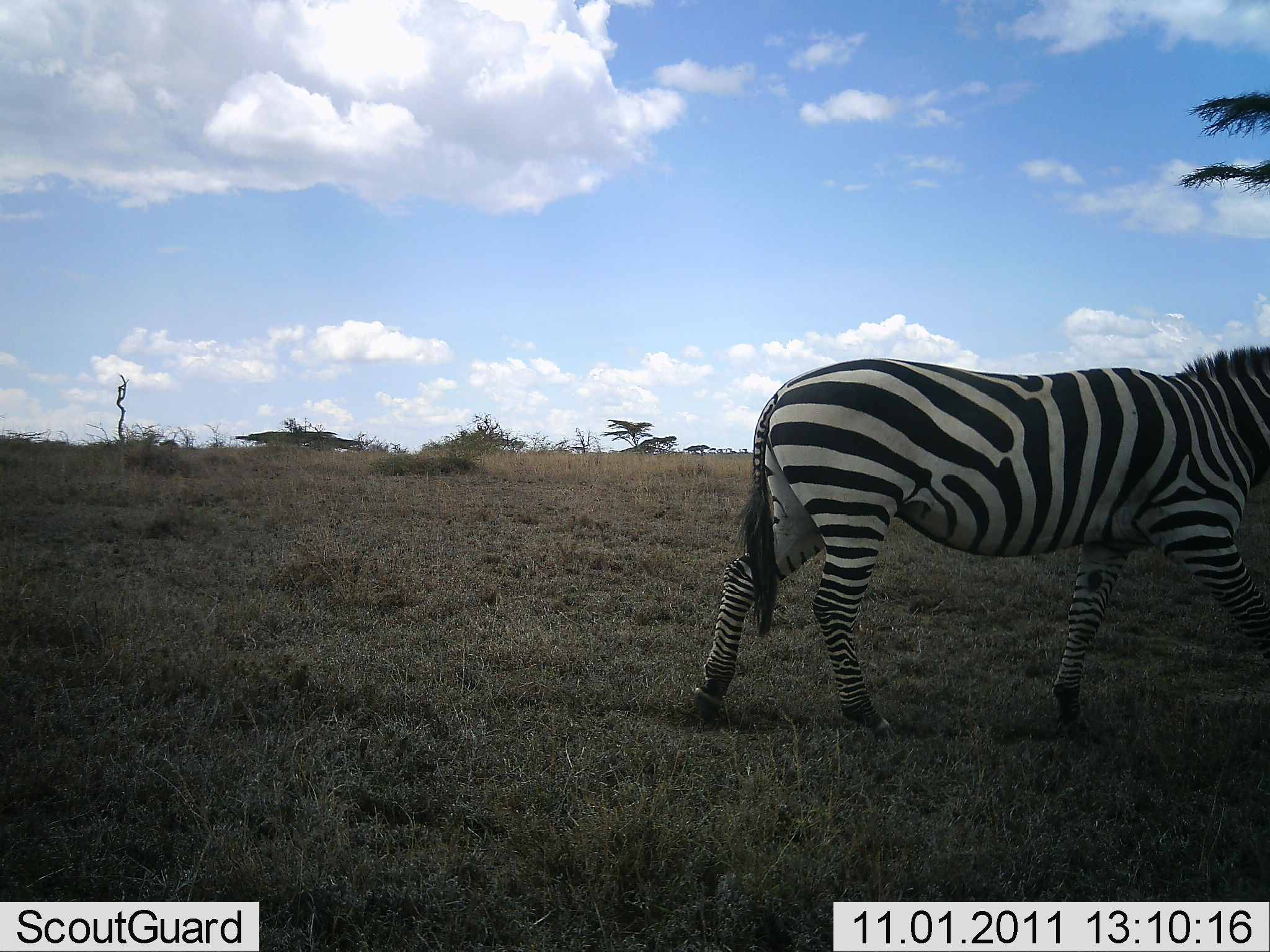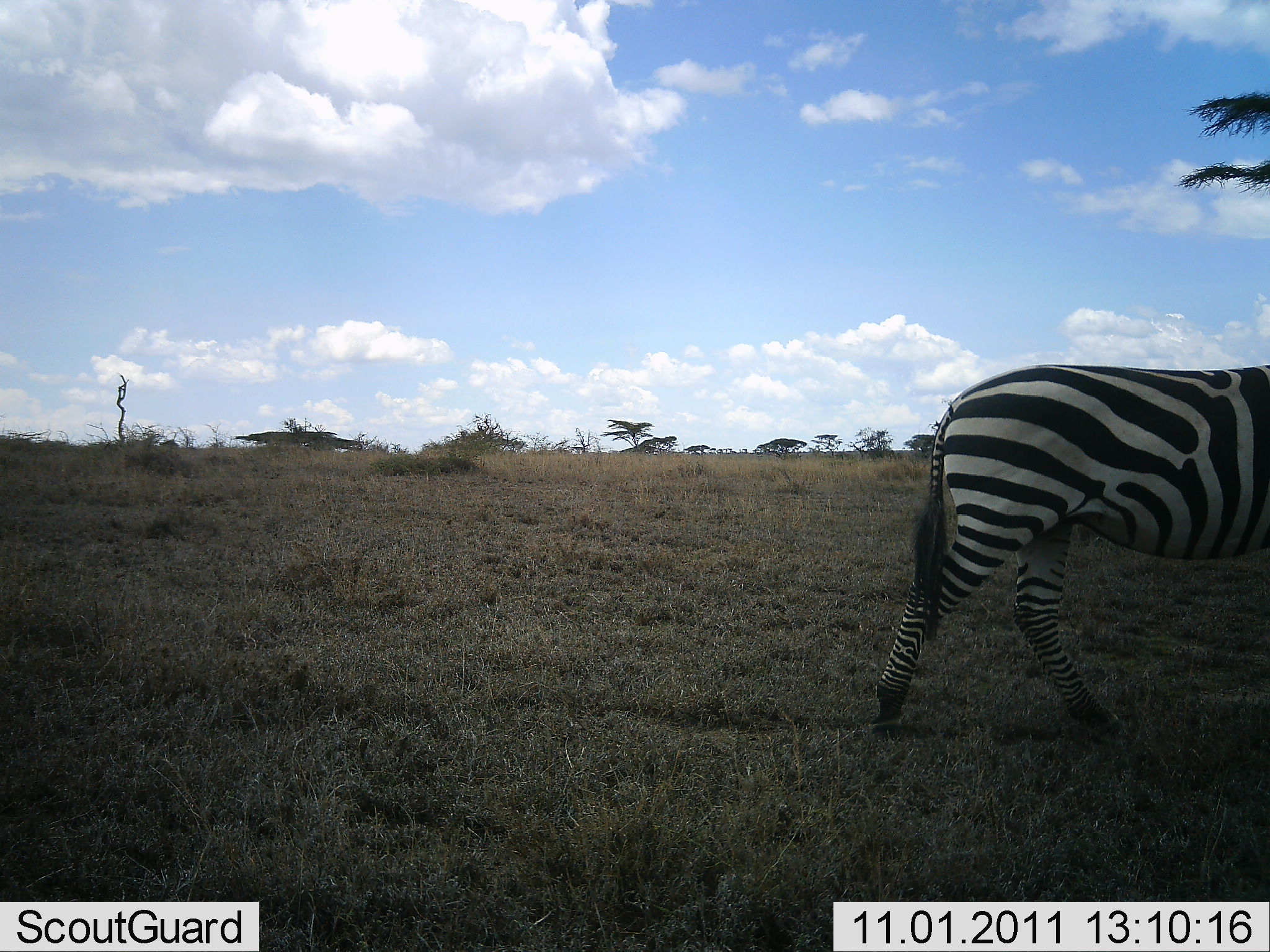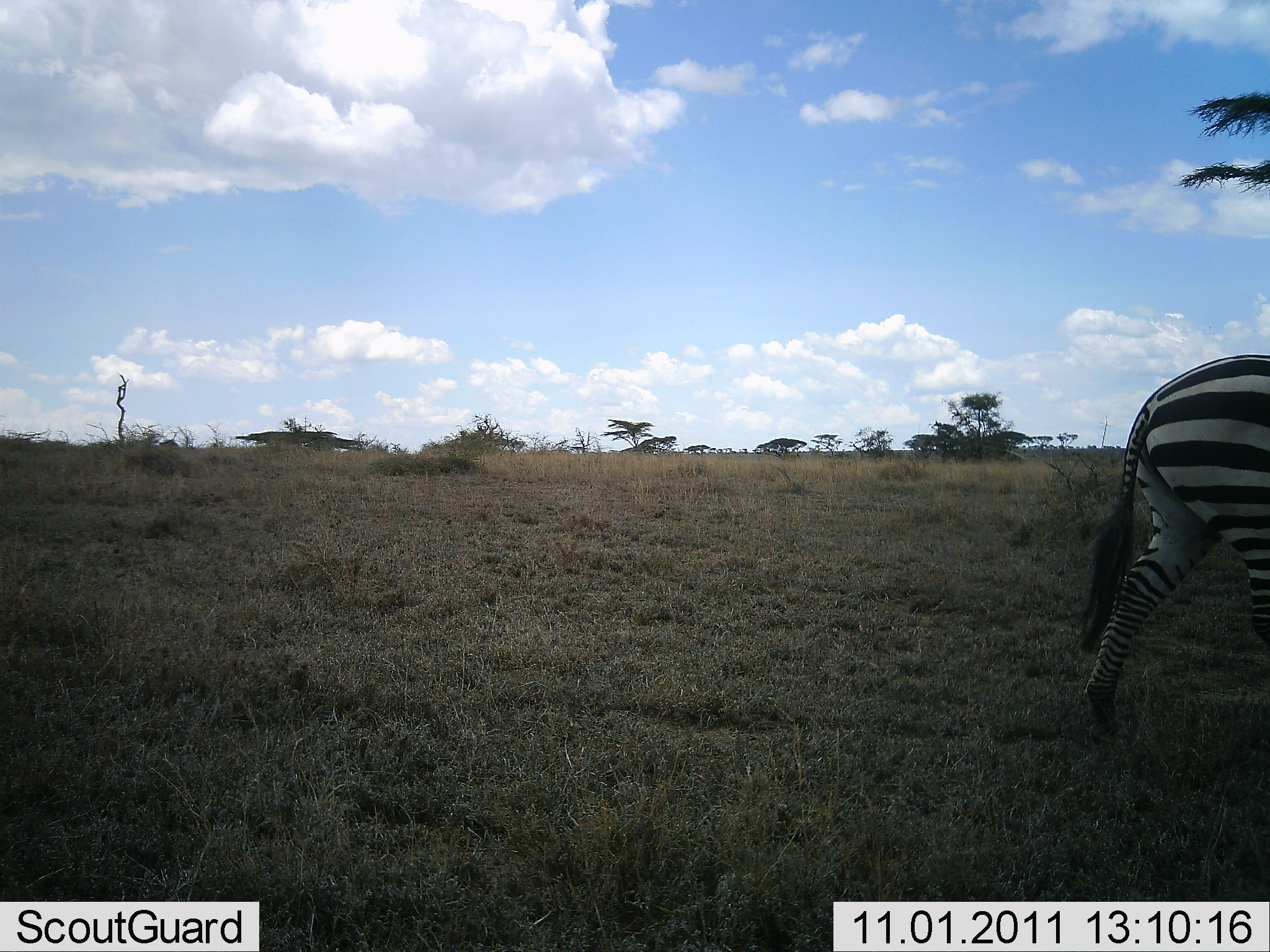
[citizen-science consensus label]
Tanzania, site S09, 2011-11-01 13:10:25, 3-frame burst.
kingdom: Animalia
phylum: Chordata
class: Mammalia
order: Perissodactyla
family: Equidae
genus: Equus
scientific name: Equus quagga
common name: plains zebra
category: zebra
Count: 1.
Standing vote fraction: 0%.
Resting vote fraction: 0%.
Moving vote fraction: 100%.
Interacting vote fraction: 0%.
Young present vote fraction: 0%.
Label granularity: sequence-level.